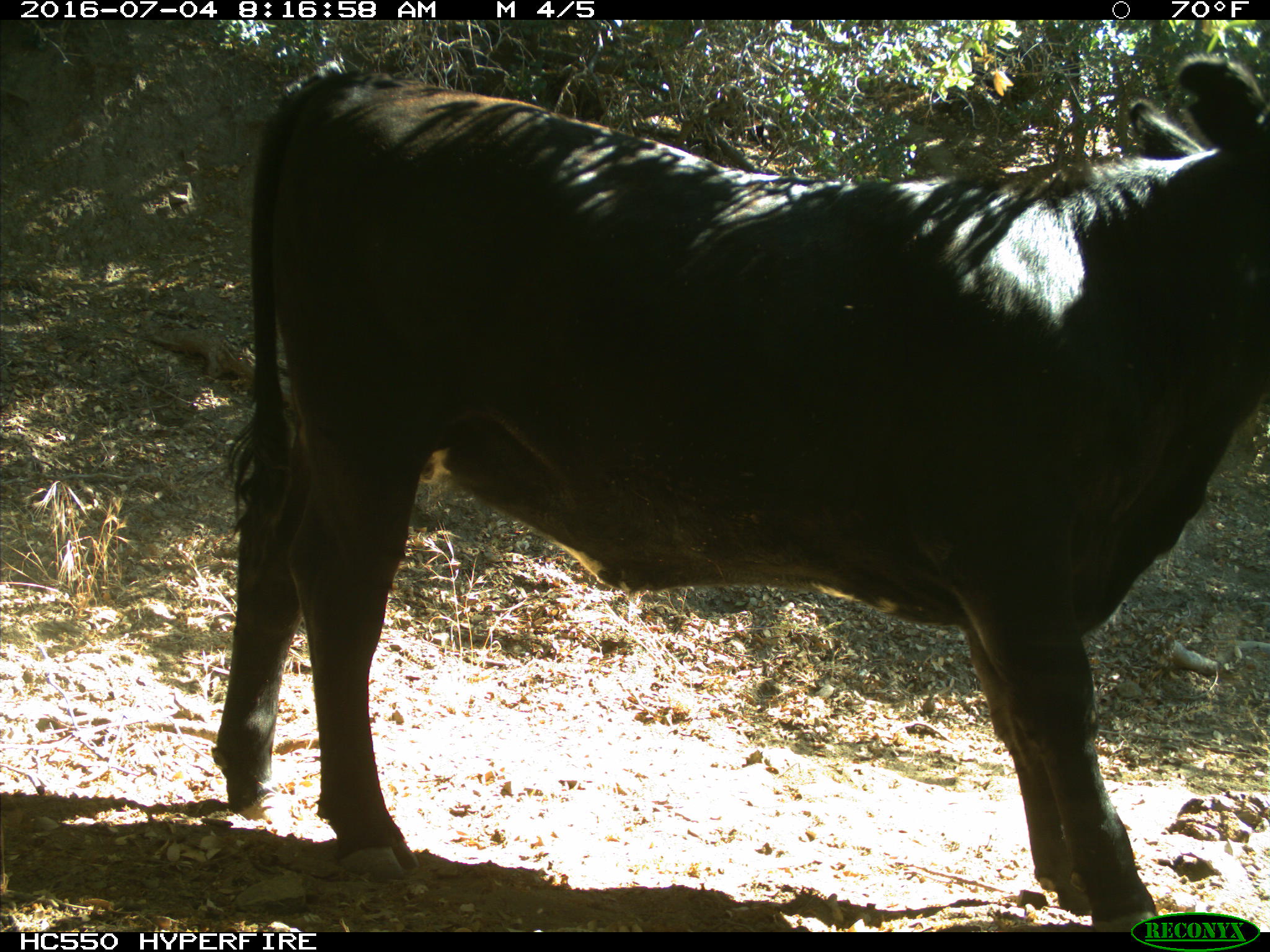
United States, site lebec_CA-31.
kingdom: Animalia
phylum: Chordata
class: Mammalia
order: Artiodactyla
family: Bovidae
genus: Bos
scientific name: Bos taurus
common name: domestic cow